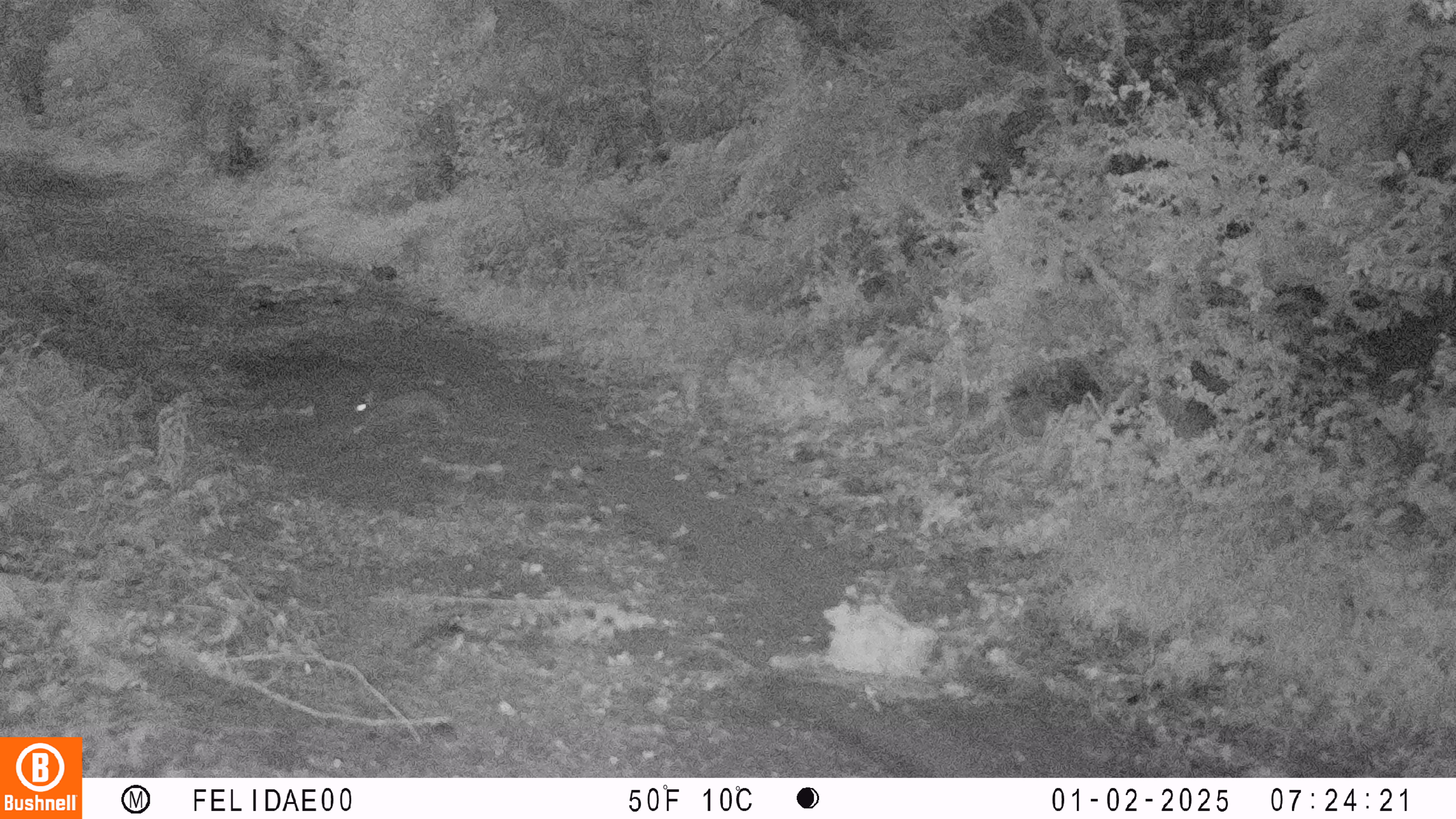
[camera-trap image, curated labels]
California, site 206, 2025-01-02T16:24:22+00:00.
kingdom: Animalia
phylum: Chordata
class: Mammalia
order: Lagomorpha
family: Leporidae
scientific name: Leporidae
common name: rabbit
Rabbit (Leporidae).